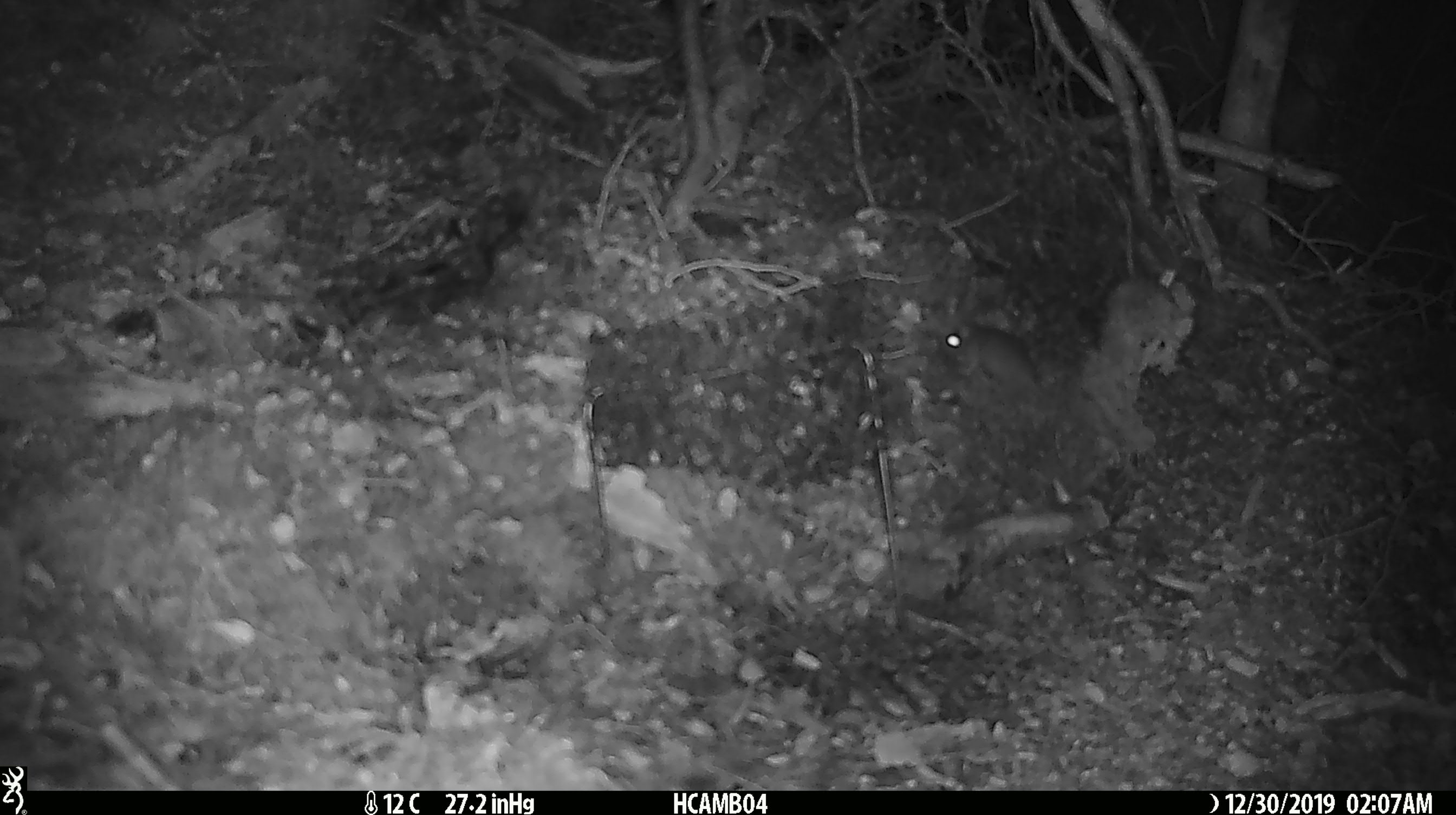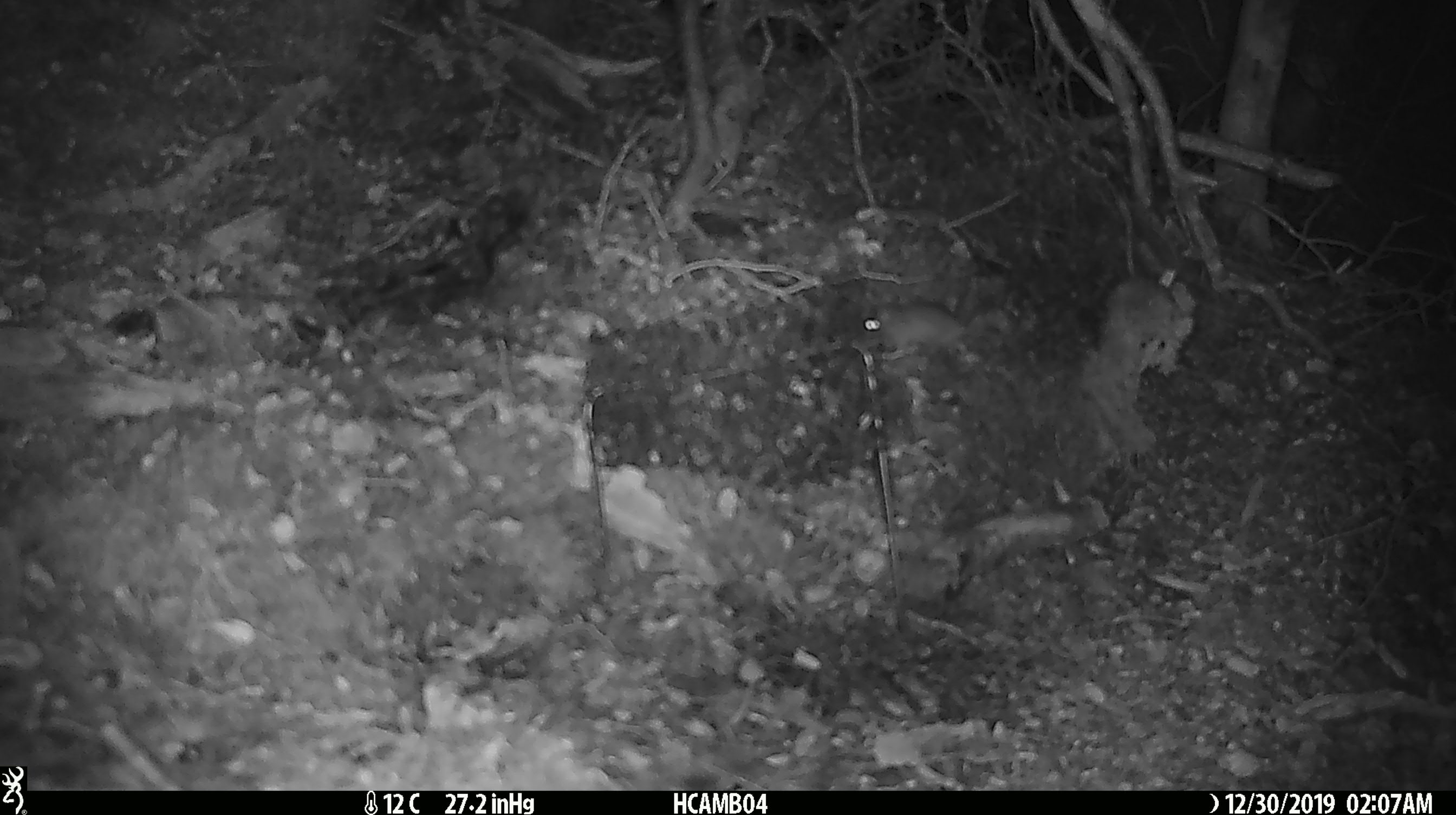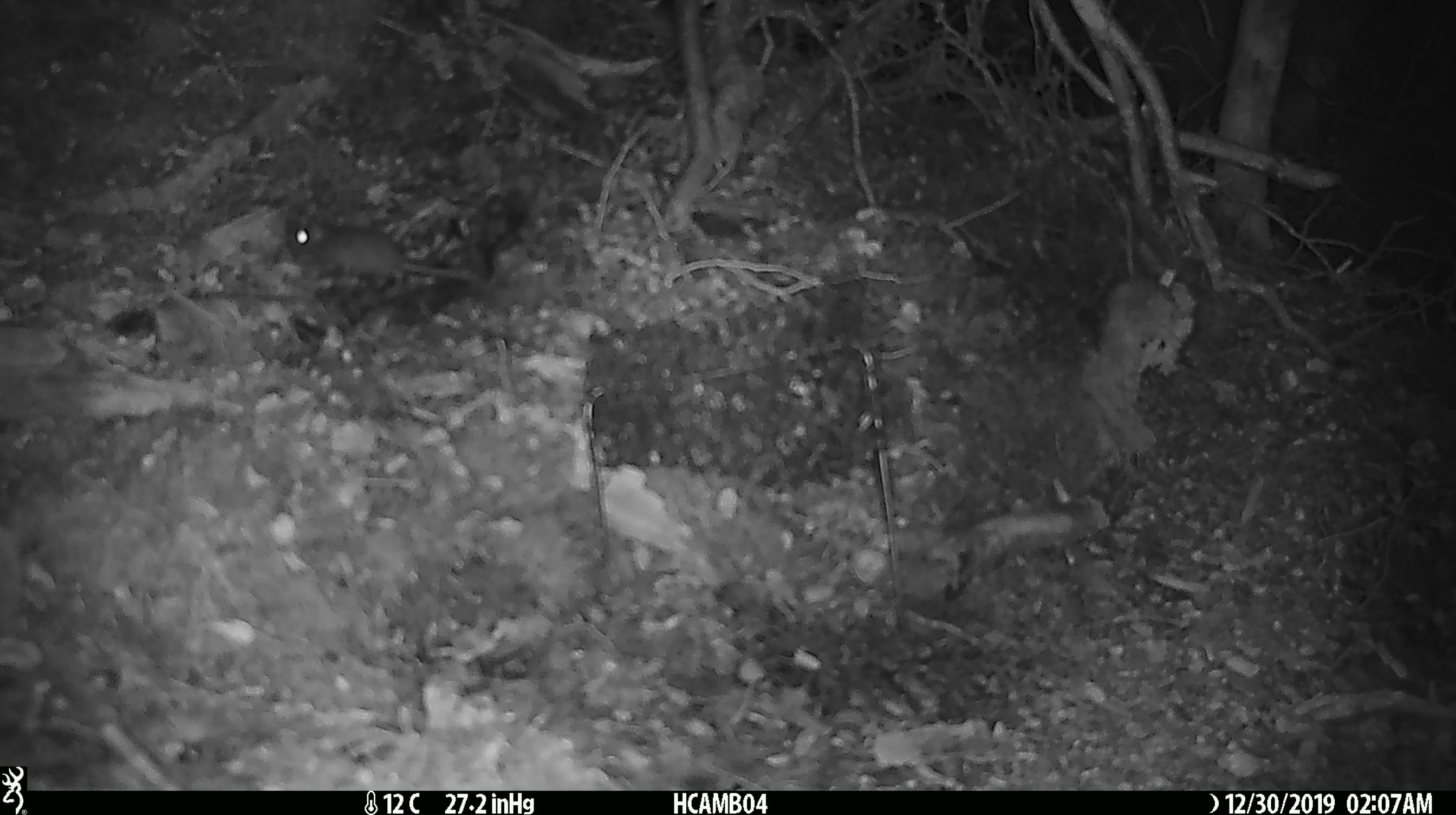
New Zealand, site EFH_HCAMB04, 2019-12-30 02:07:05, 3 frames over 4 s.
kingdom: Animalia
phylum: Chordata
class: Mammalia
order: Rodentia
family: Muridae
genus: Mus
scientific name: Mus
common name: mouse